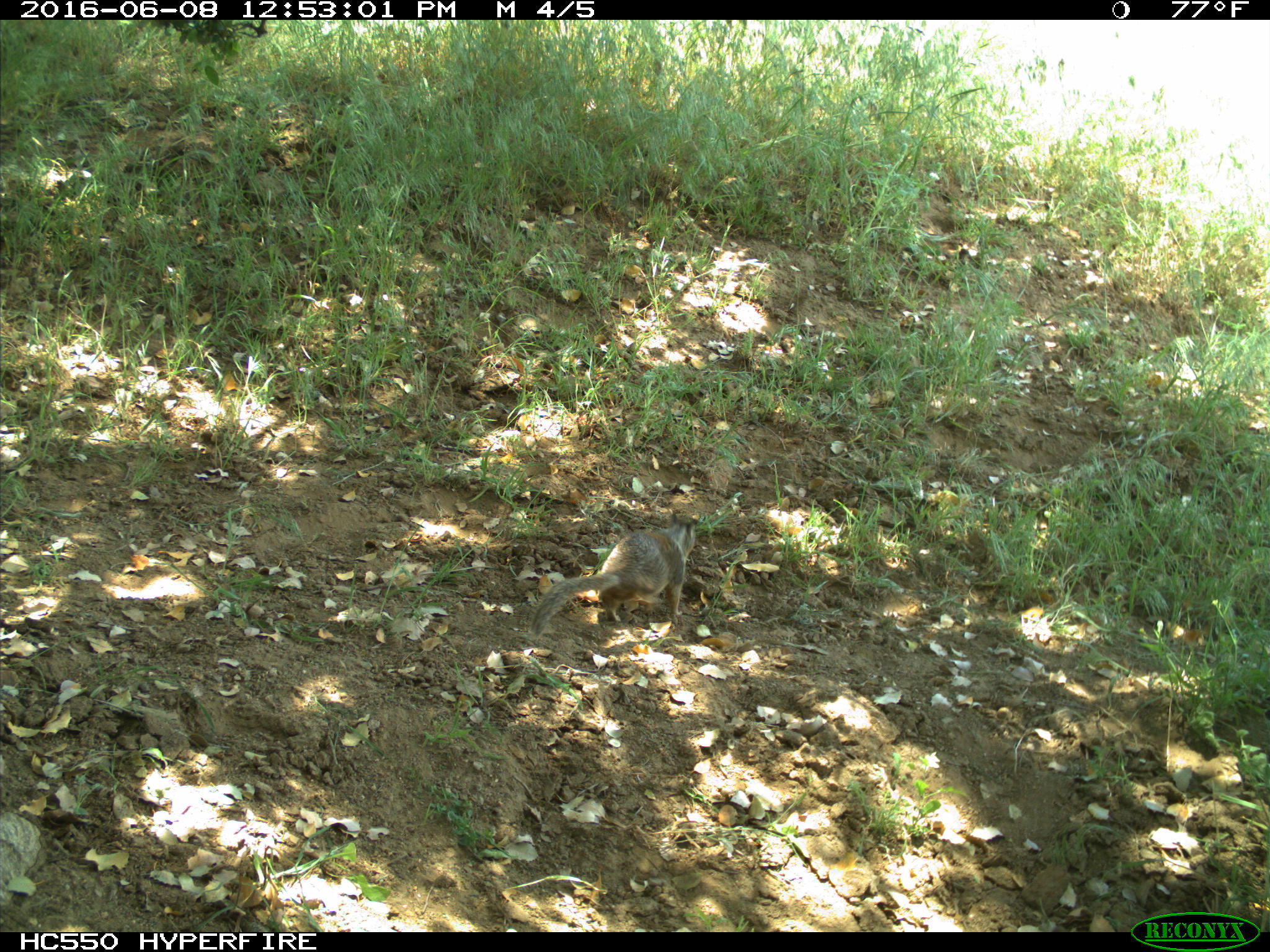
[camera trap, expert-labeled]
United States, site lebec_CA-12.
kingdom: Animalia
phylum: Chordata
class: Mammalia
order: Rodentia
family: Sciuridae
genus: Otospermophilus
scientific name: Otospermophilus beecheyi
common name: california ground squirrel